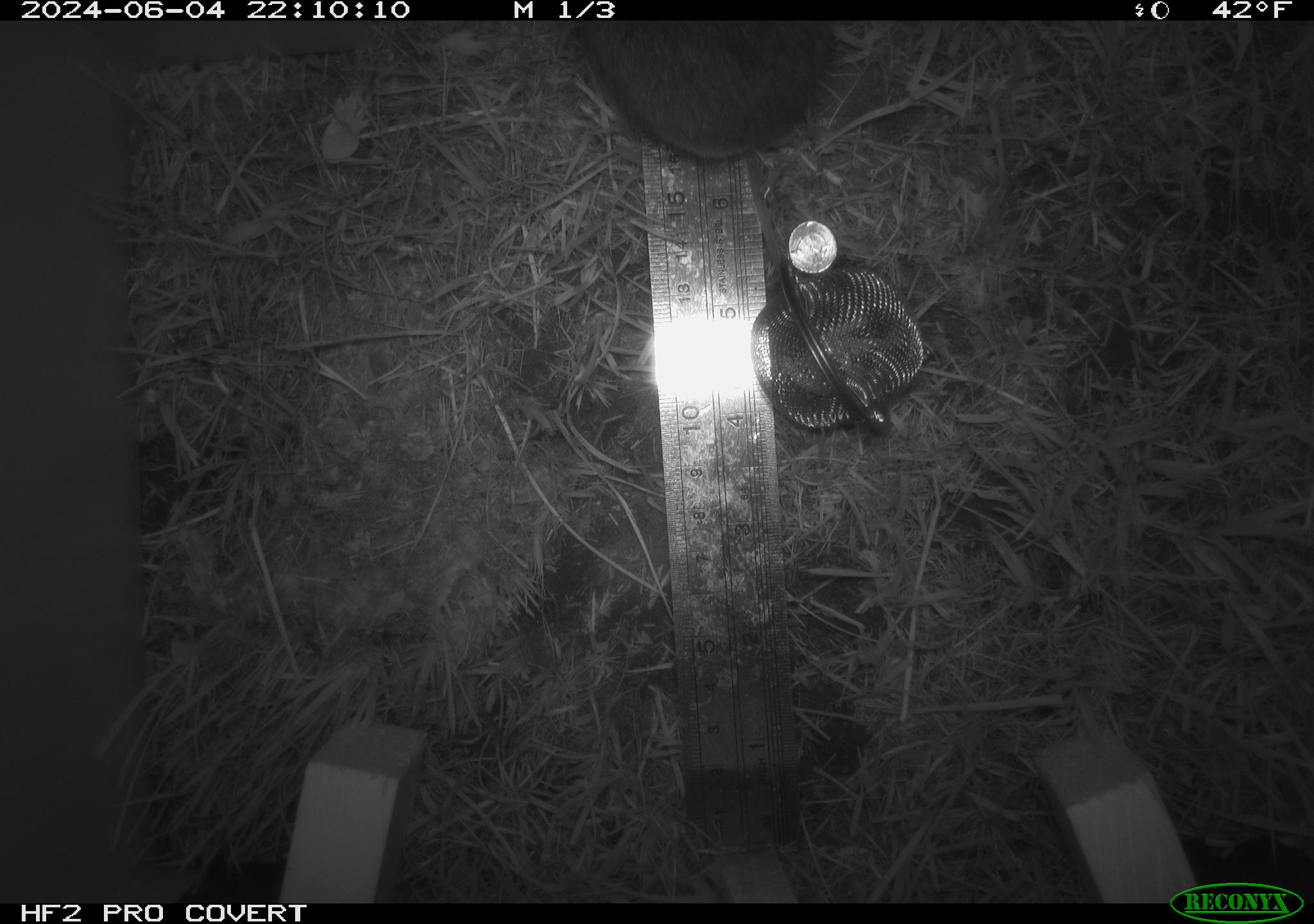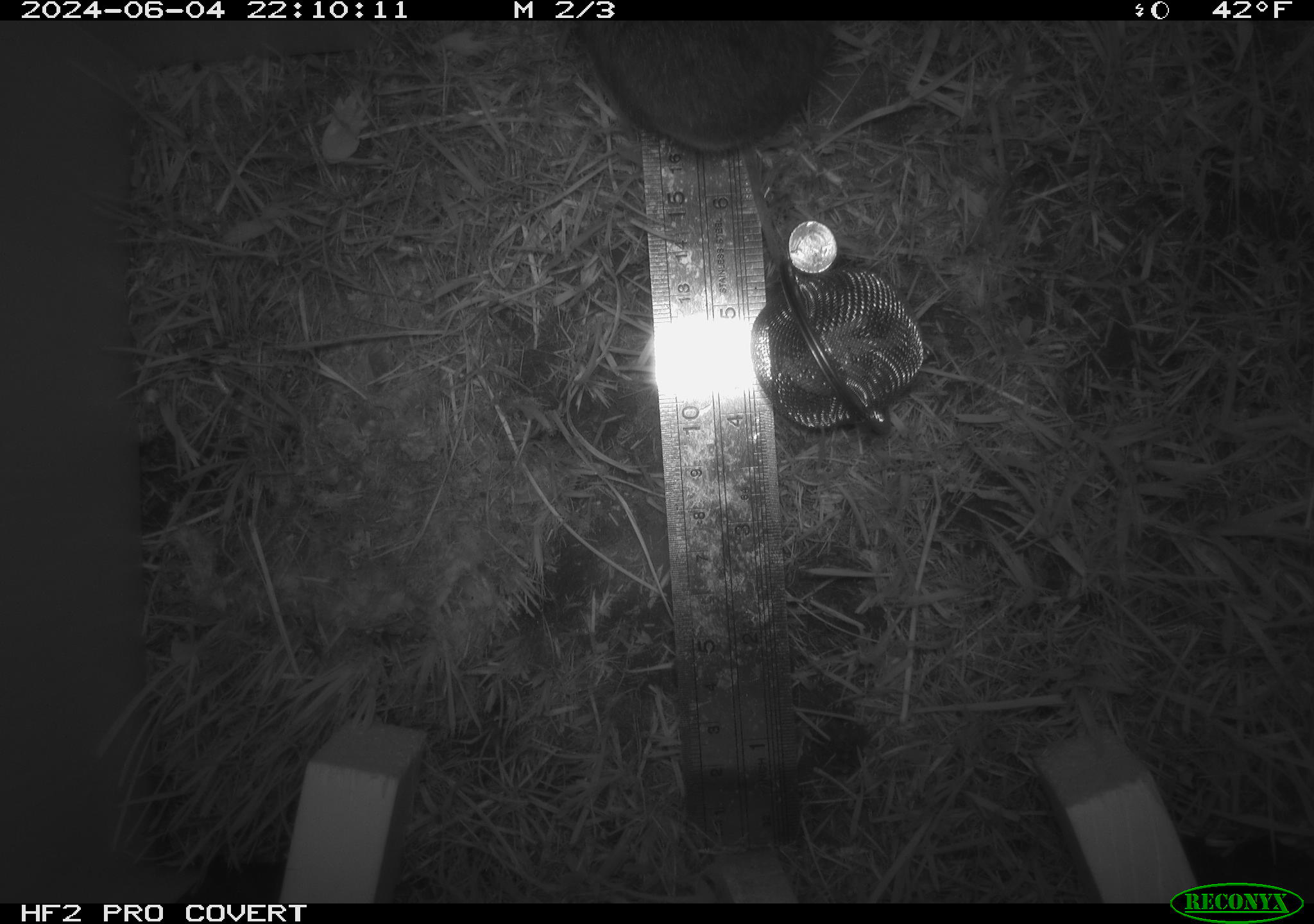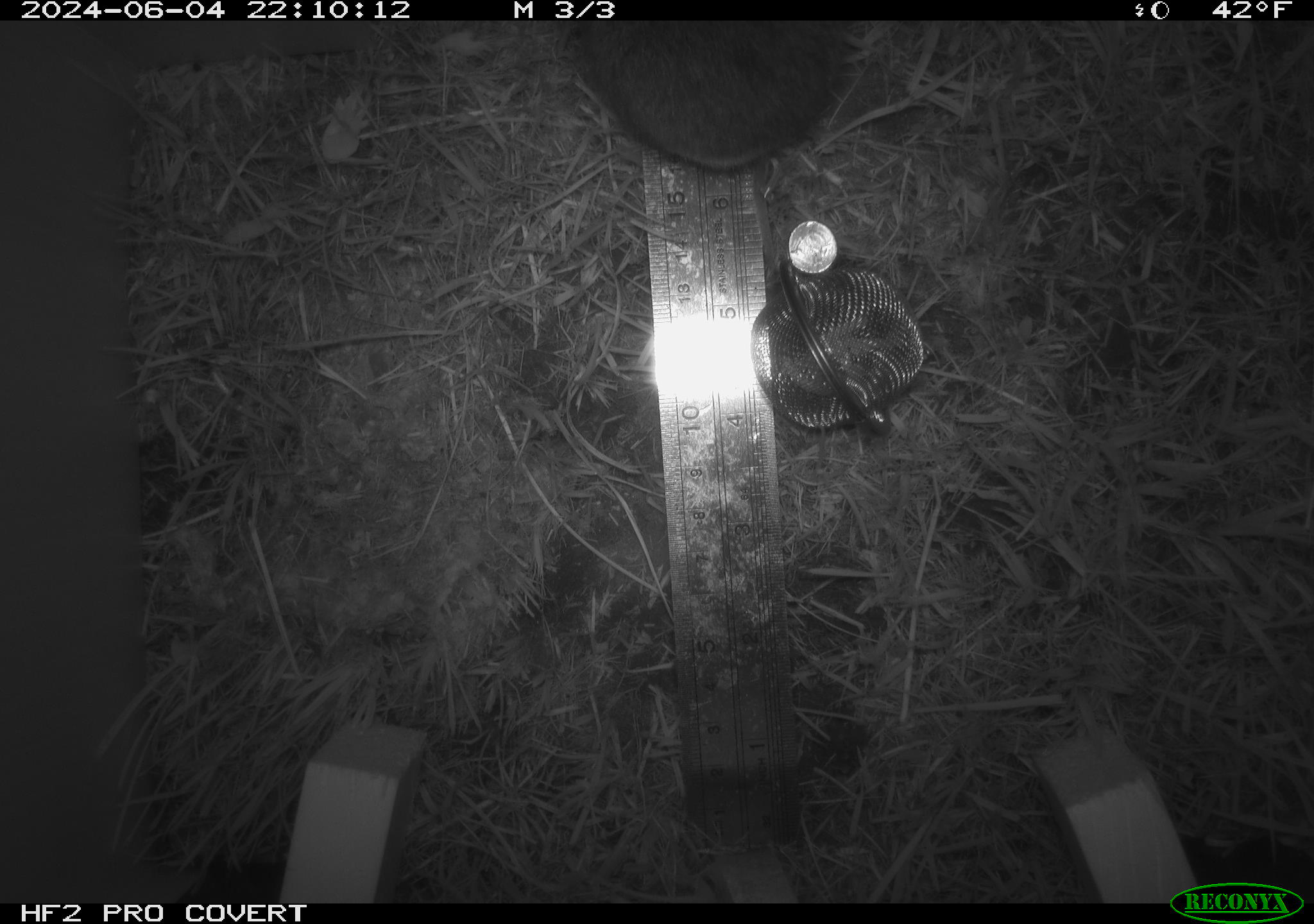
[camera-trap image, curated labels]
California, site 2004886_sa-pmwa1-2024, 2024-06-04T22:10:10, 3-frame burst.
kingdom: Animalia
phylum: Chordata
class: Mammalia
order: Rodentia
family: Cricetidae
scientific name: Arvicolinae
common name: voles, lemmings, and muskrats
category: arvicolinae subfamily